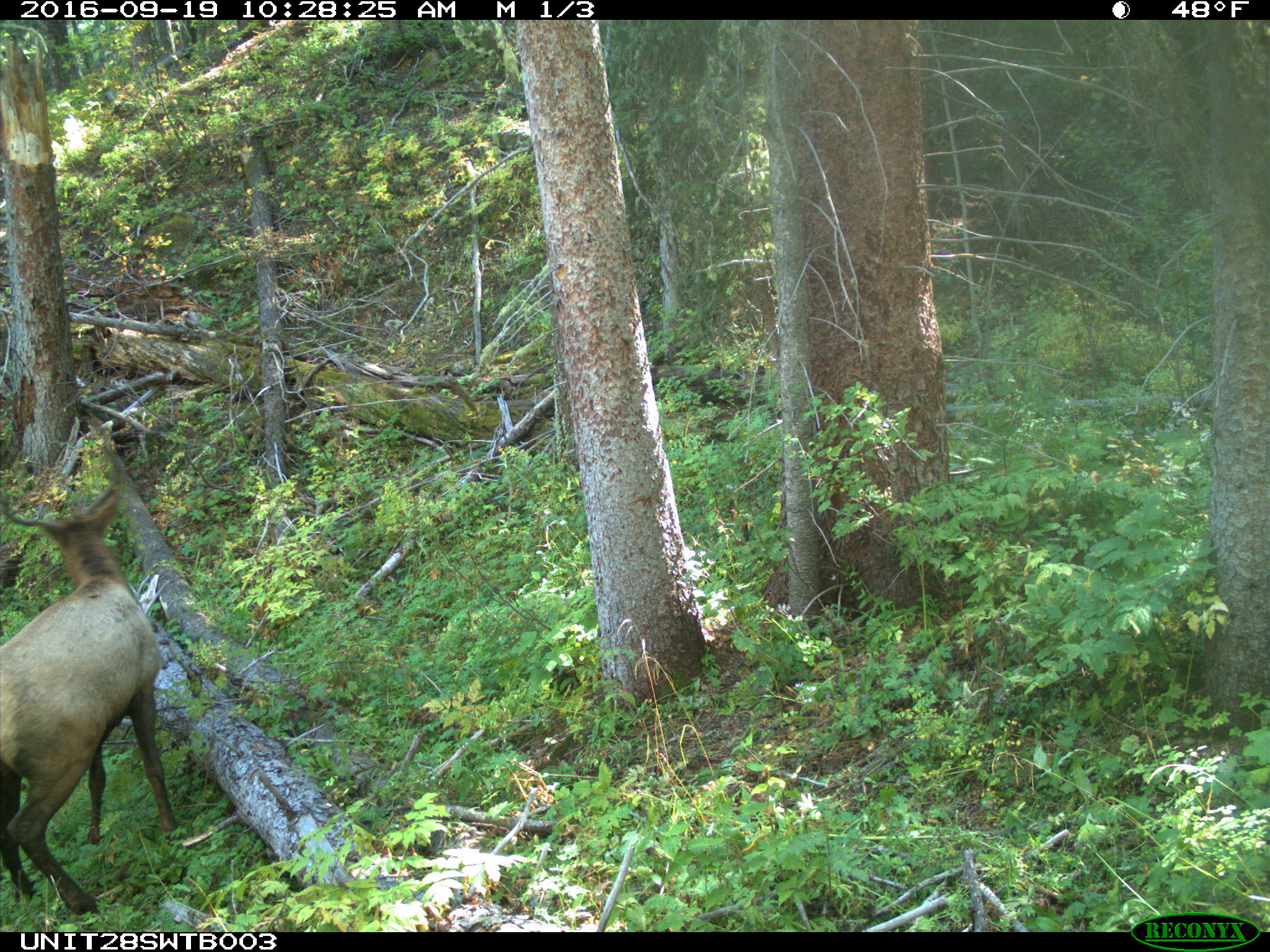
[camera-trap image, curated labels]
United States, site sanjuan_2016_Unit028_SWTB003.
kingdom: Animalia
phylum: Chordata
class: Mammalia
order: Artiodactyla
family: Cervidae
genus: Cervus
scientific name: Cervus elaphus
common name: red deer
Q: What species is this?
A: Cervus elaphus (red deer).